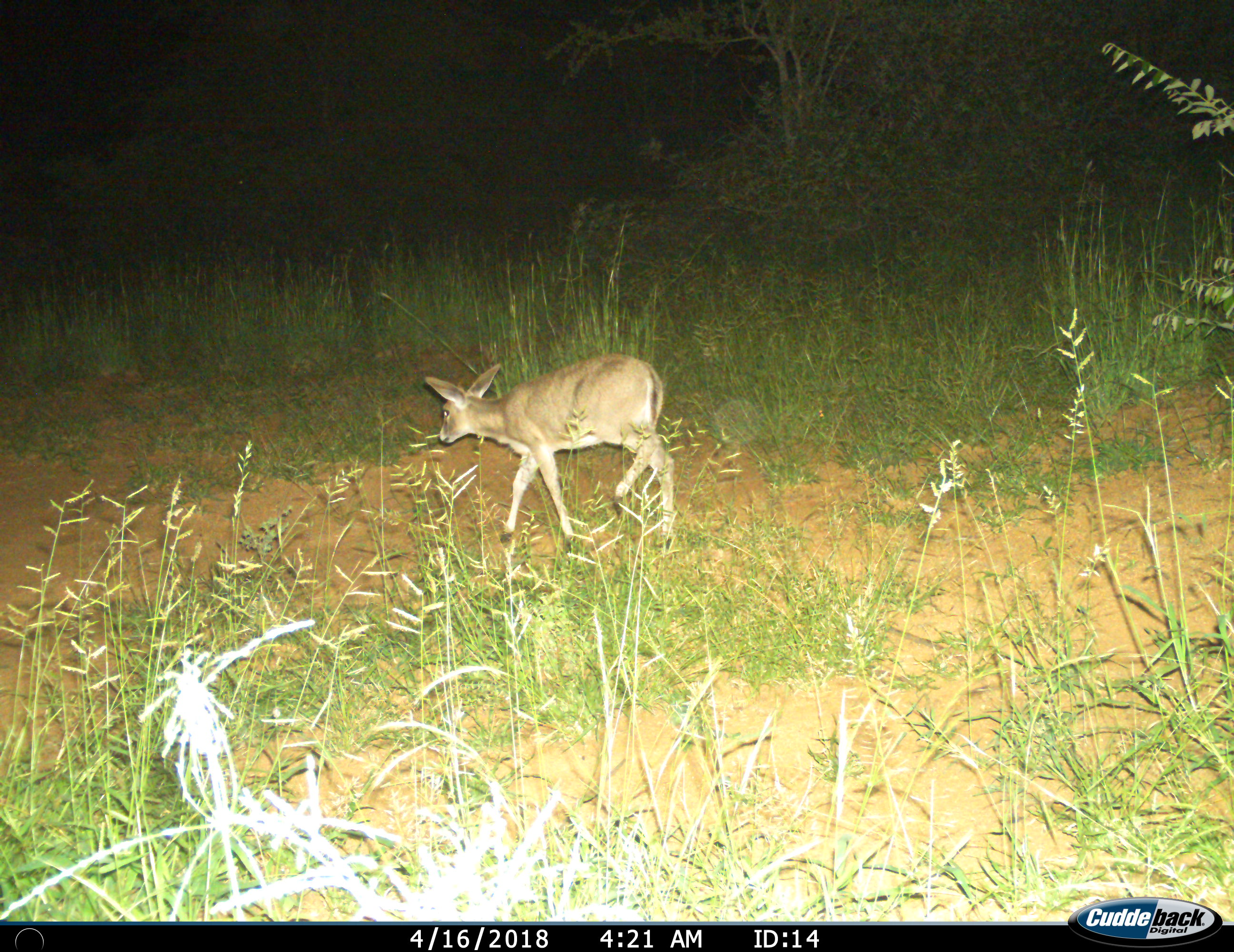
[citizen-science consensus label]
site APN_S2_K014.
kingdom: Animalia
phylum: Chordata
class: Mammalia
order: Artiodactyla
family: Bovidae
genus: Raphicerus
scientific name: Raphicerus campestris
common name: steenbok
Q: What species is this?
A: Steenbok (Raphicerus campestris).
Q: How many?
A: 1.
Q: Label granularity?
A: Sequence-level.